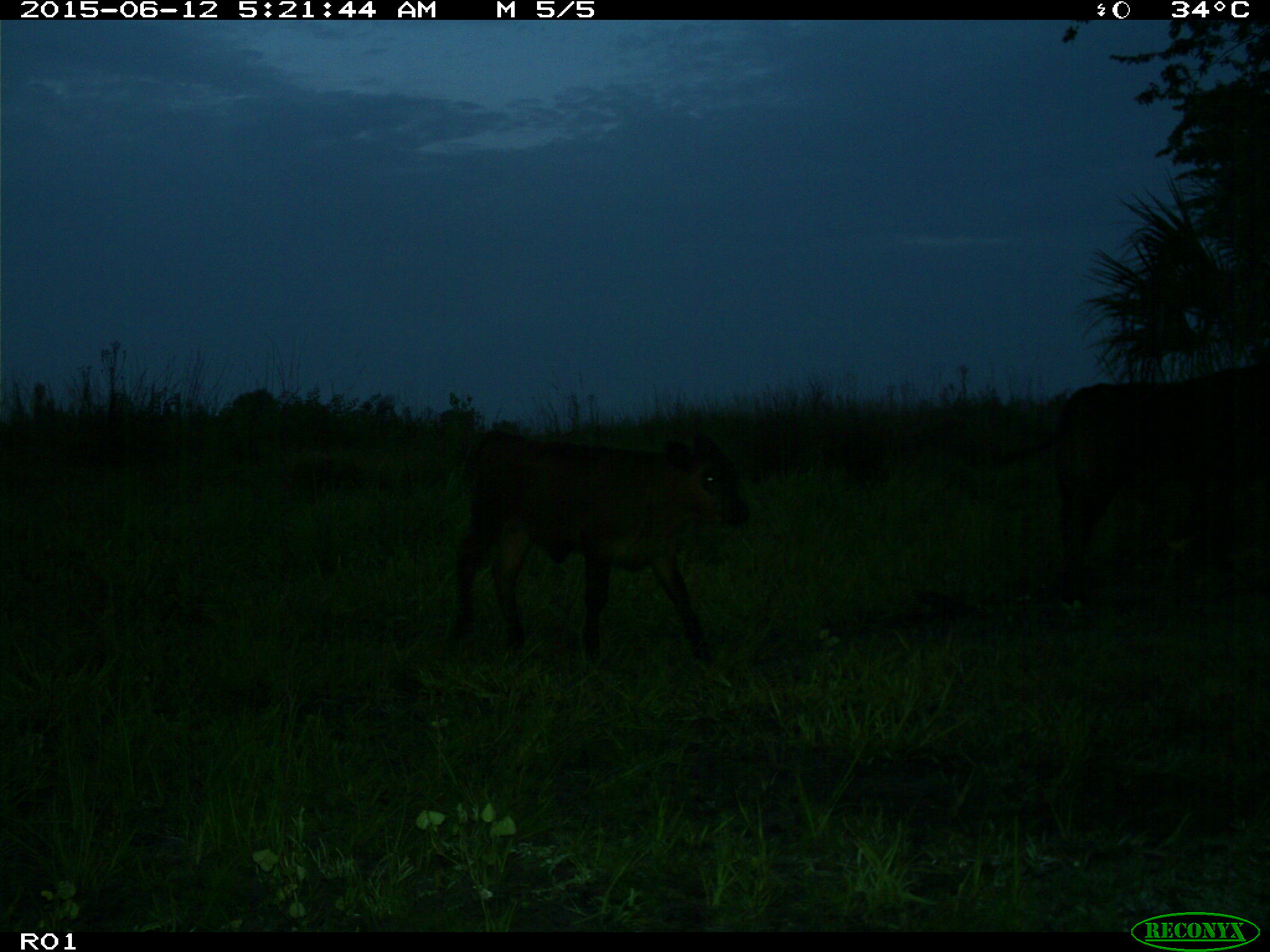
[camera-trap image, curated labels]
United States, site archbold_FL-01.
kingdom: Animalia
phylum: Chordata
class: Mammalia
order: Artiodactyla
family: Bovidae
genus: Bos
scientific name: Bos taurus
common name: domestic cow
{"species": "Bos taurus (domestic cow)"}